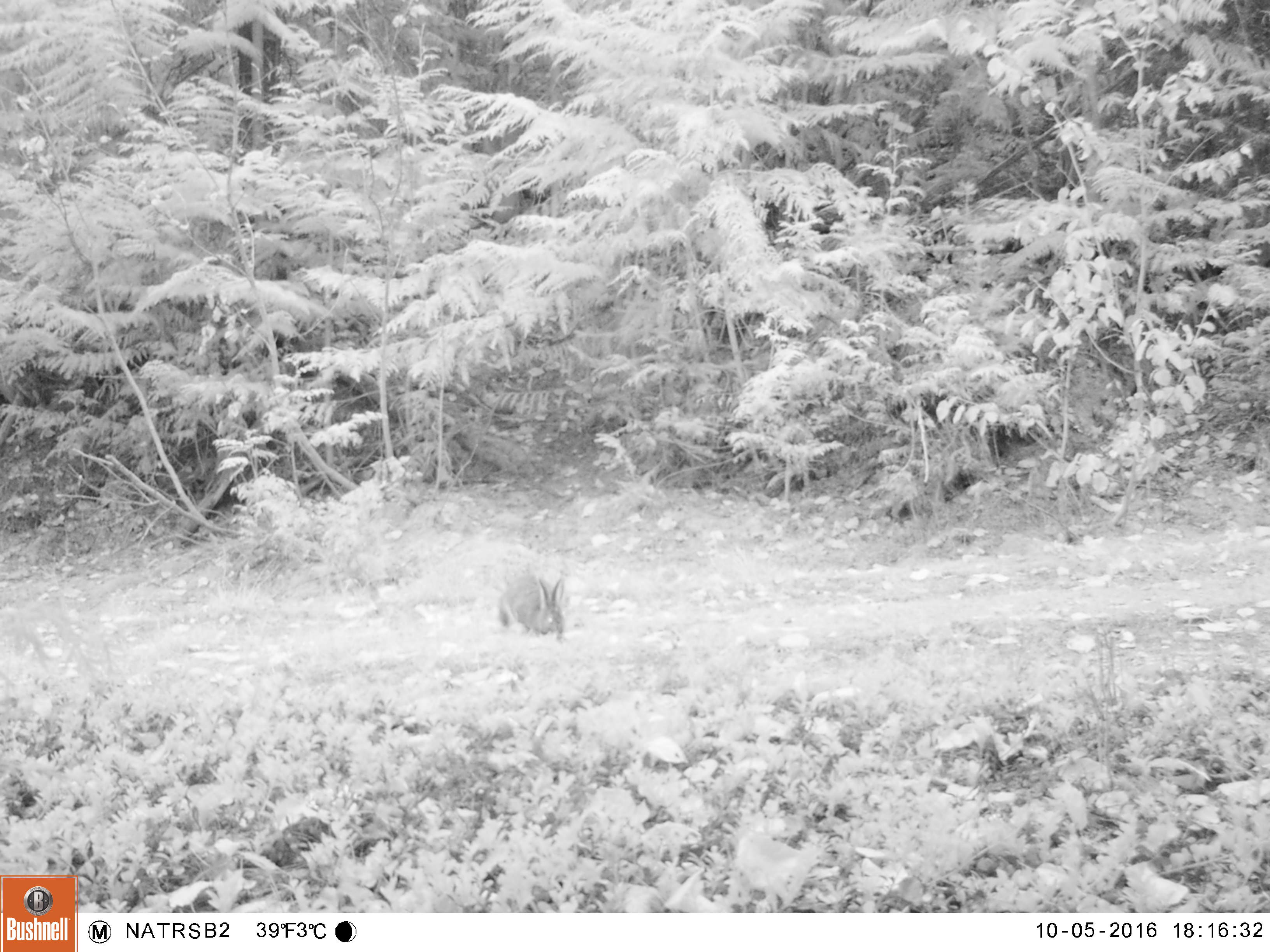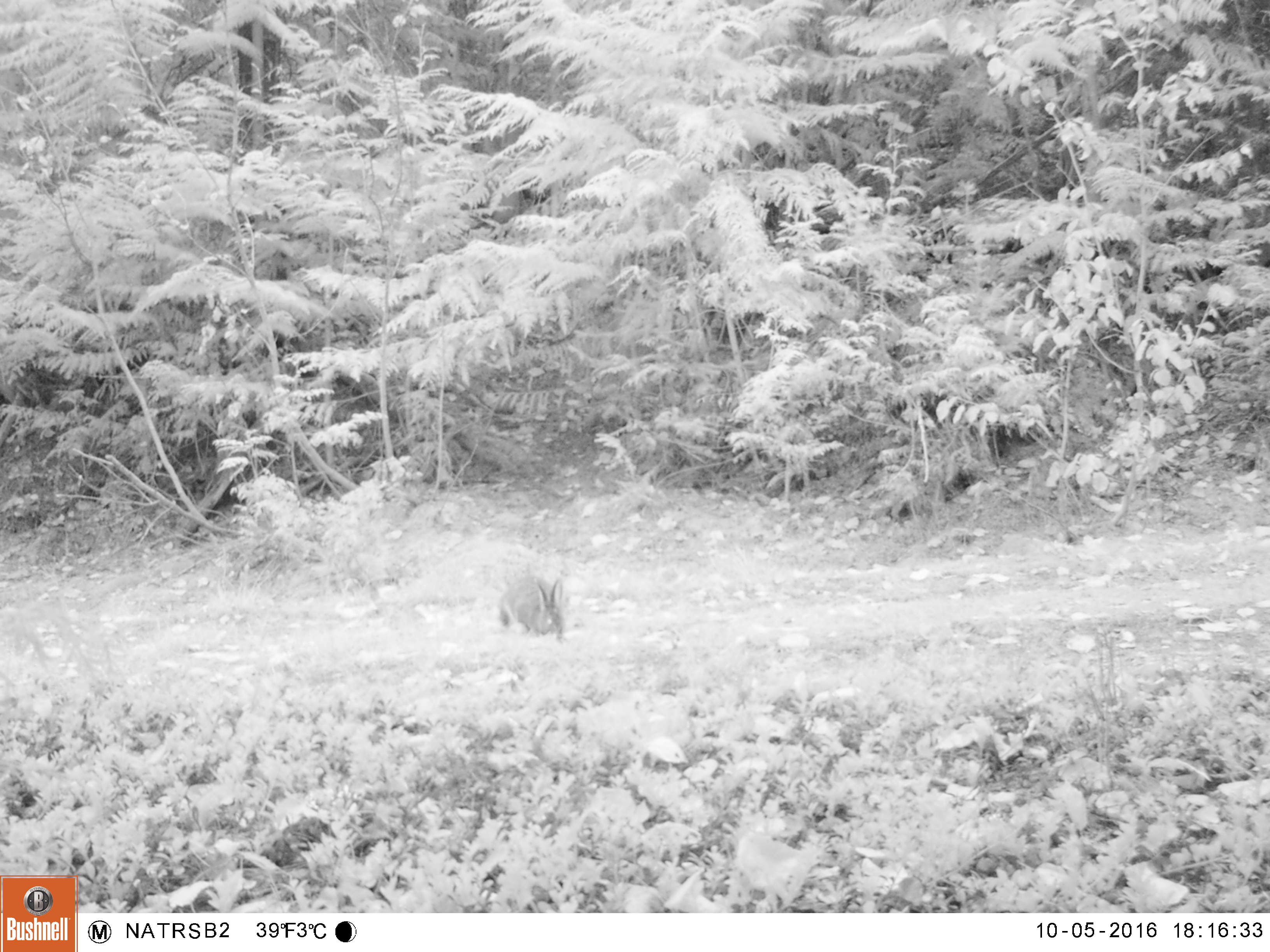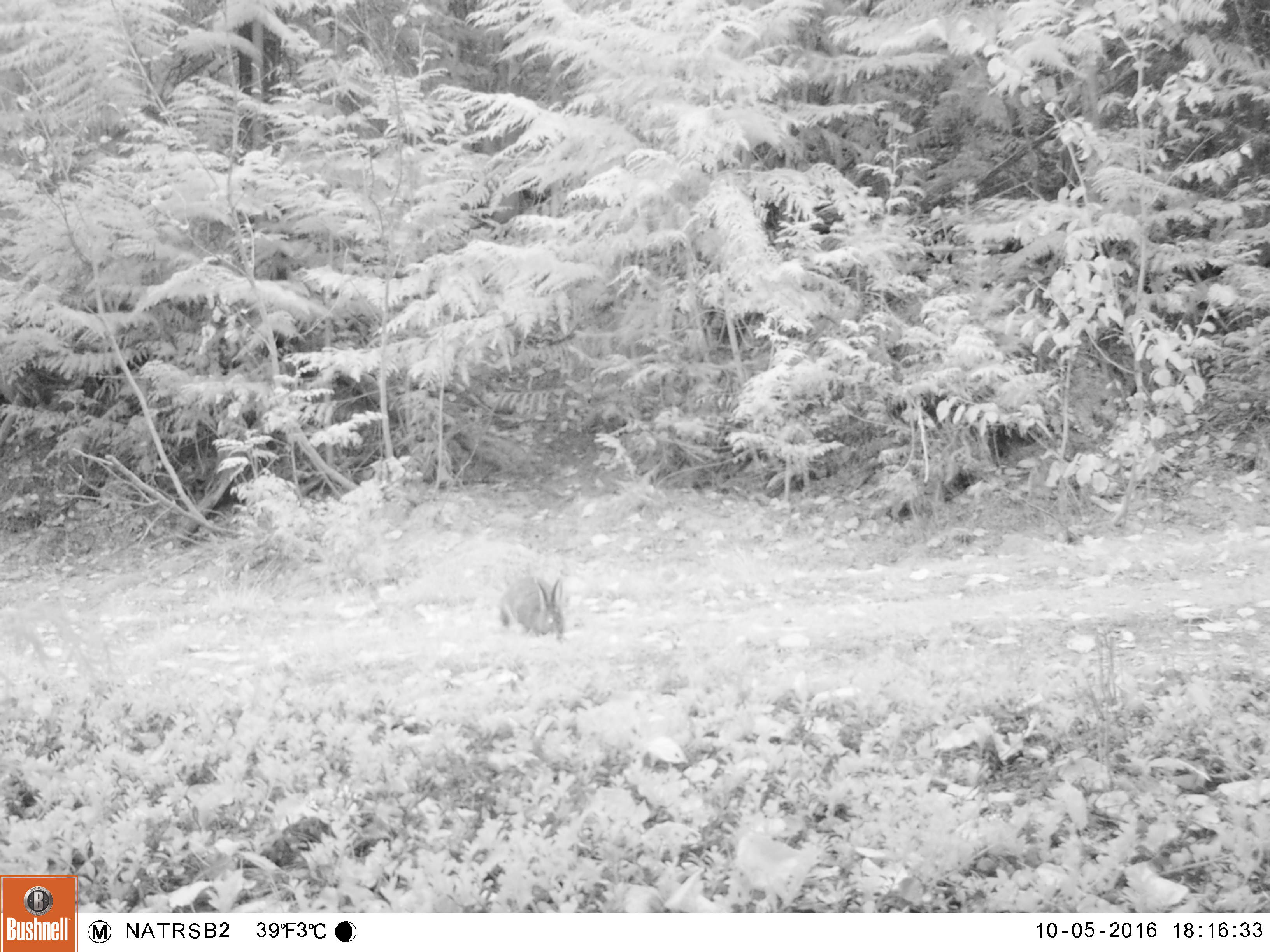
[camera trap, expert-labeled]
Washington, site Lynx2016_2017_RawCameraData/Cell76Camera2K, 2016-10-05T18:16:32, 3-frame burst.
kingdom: Animalia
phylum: Chordata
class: Mammalia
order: Lagomorpha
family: Leporidae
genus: Lepus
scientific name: Lepus americanus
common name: snowshoe hare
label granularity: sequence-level